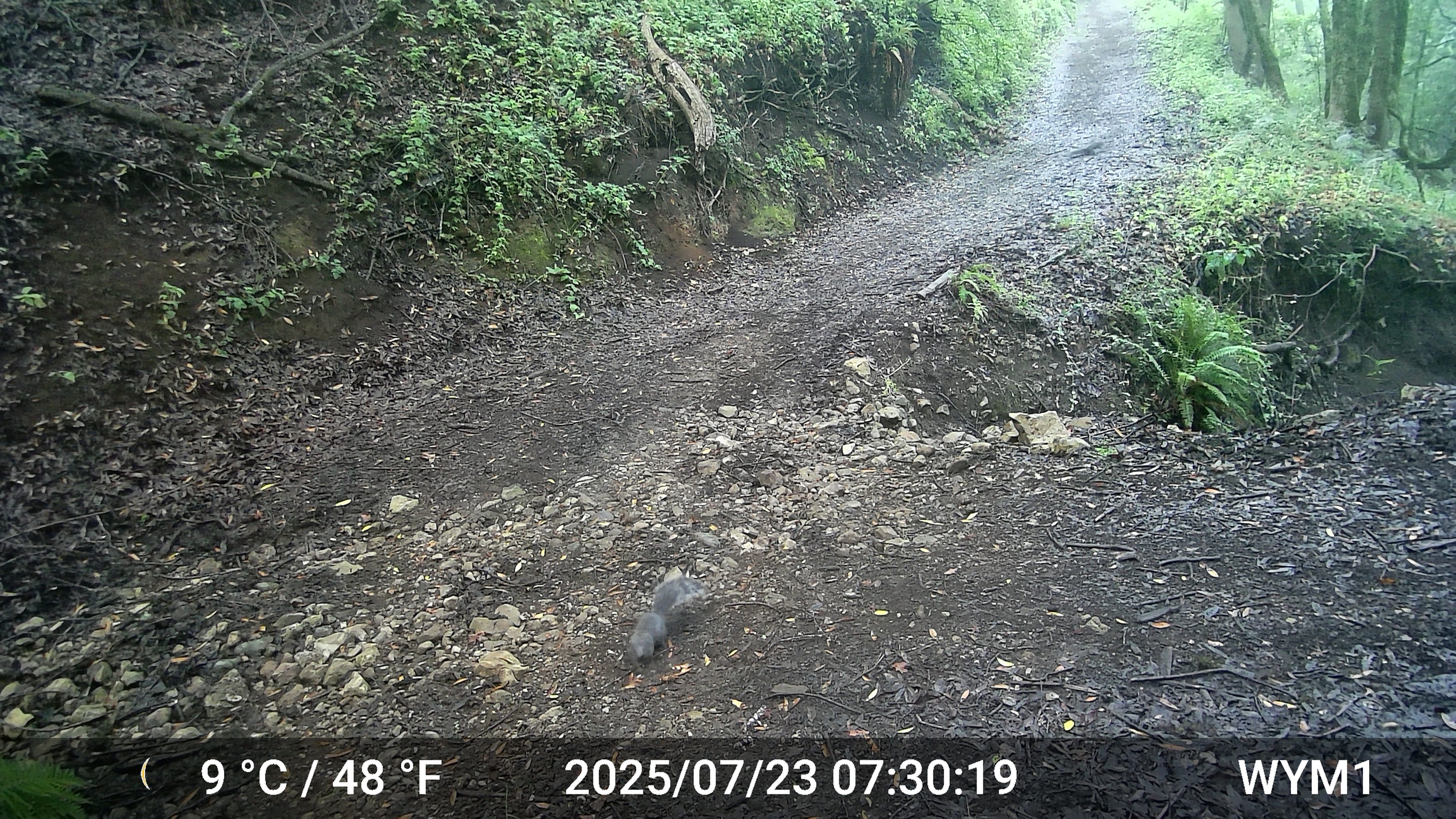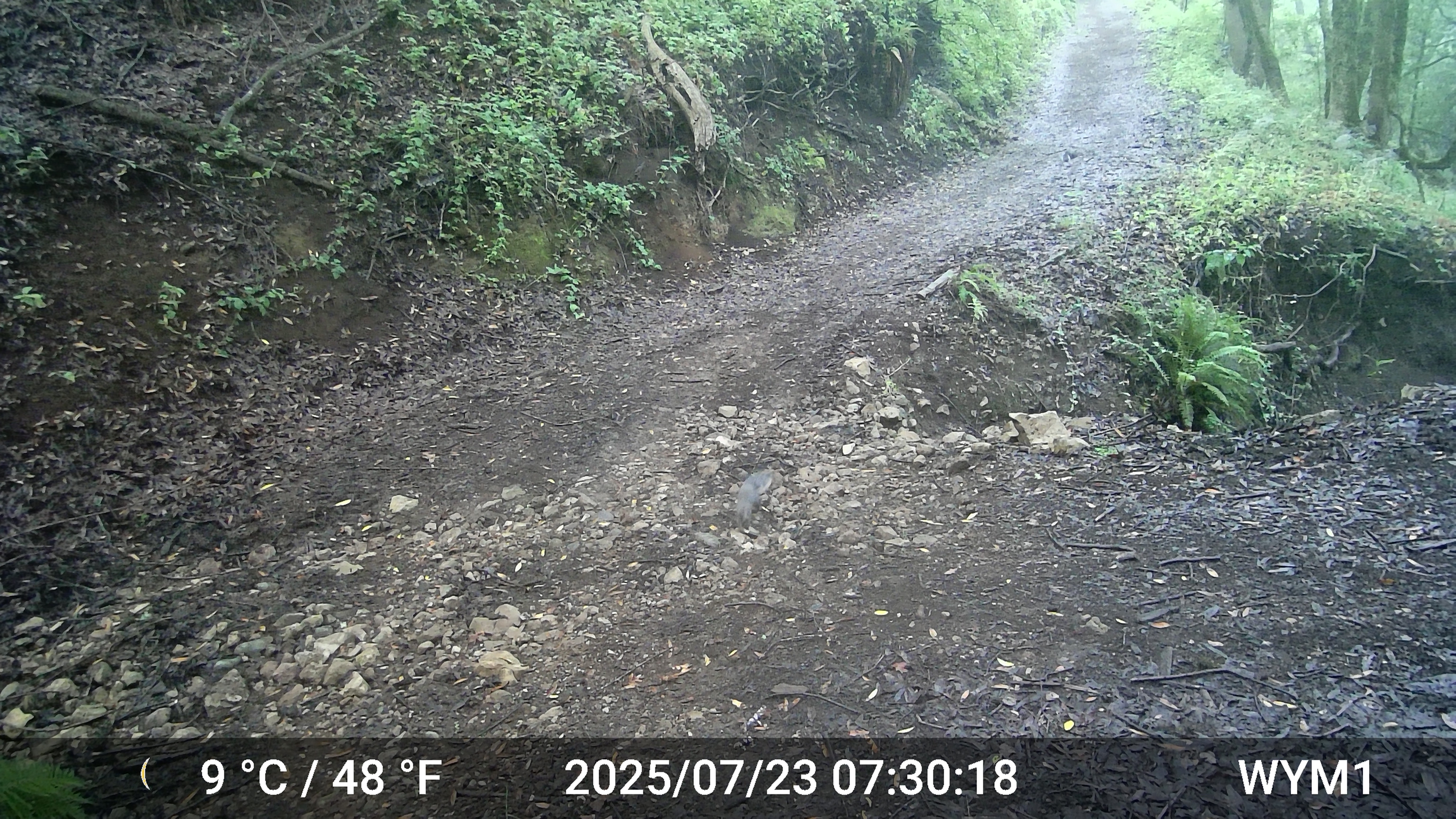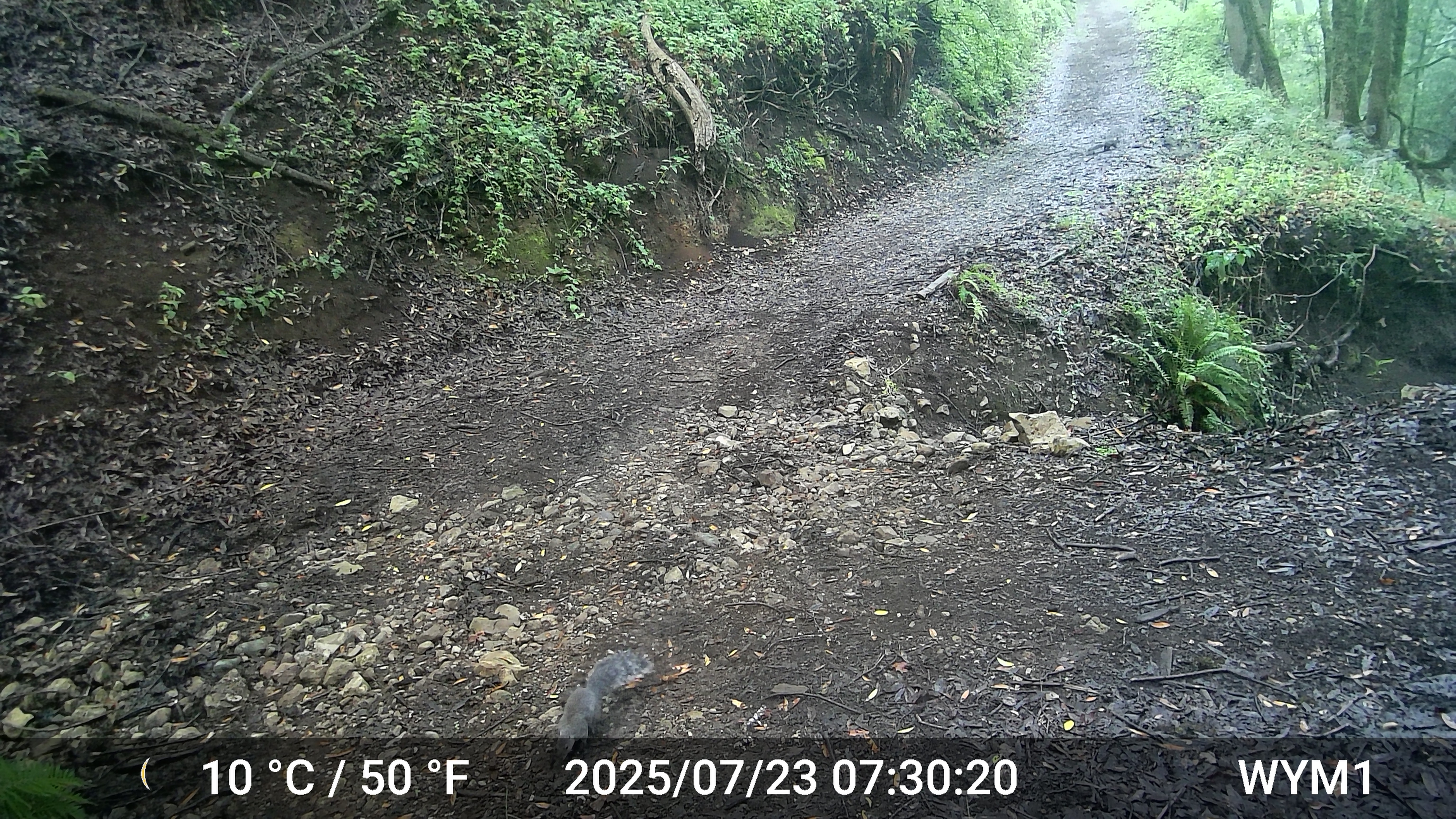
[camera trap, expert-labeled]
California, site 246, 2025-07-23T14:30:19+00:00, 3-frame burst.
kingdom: Animalia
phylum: Chordata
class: Mammalia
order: Rodentia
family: Sciuridae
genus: Sciurus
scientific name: Sciurus griseus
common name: western gray squirrel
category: western grey squirrel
Western grey squirrel (western gray squirrel) (Sciurus griseus).